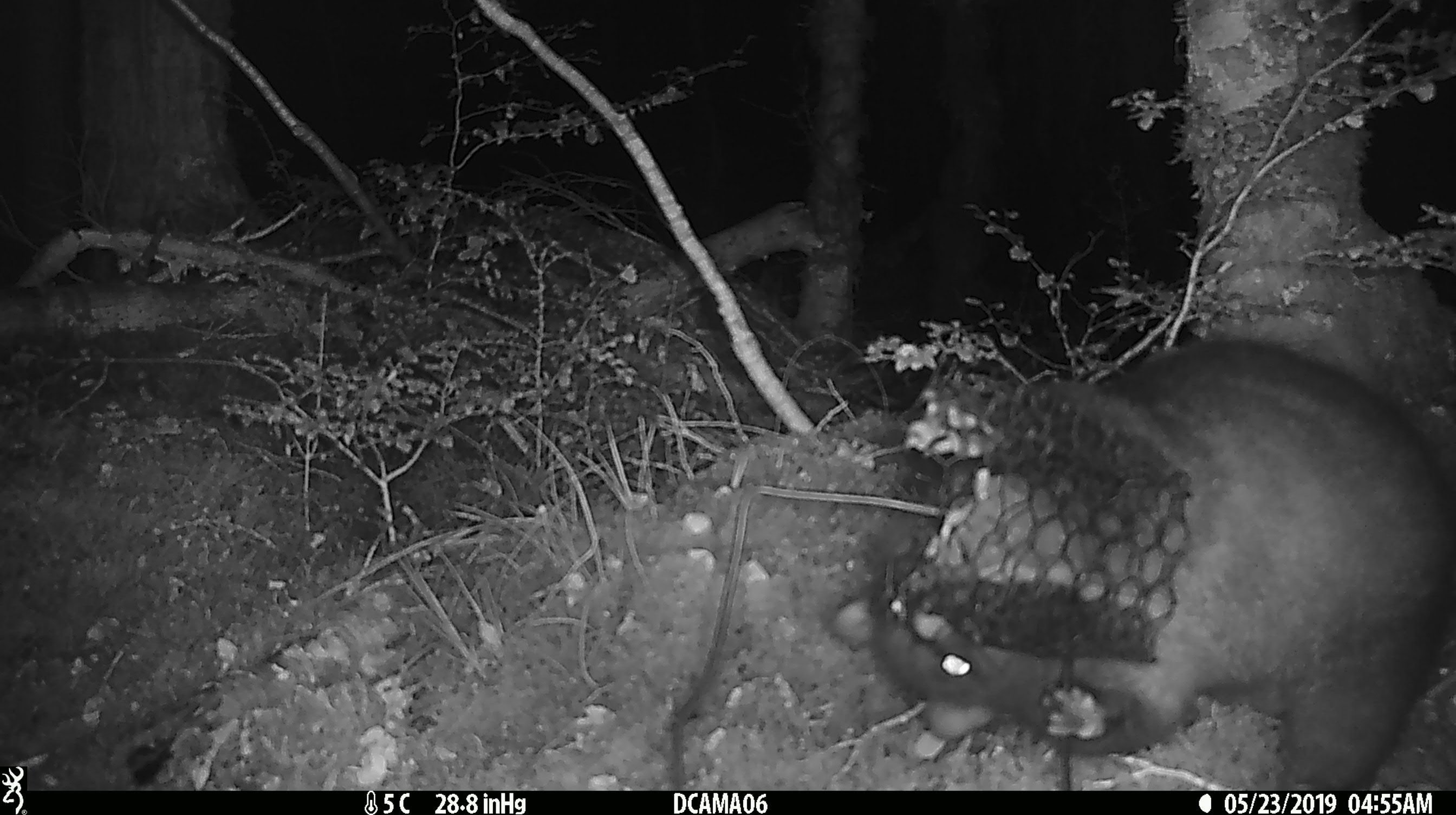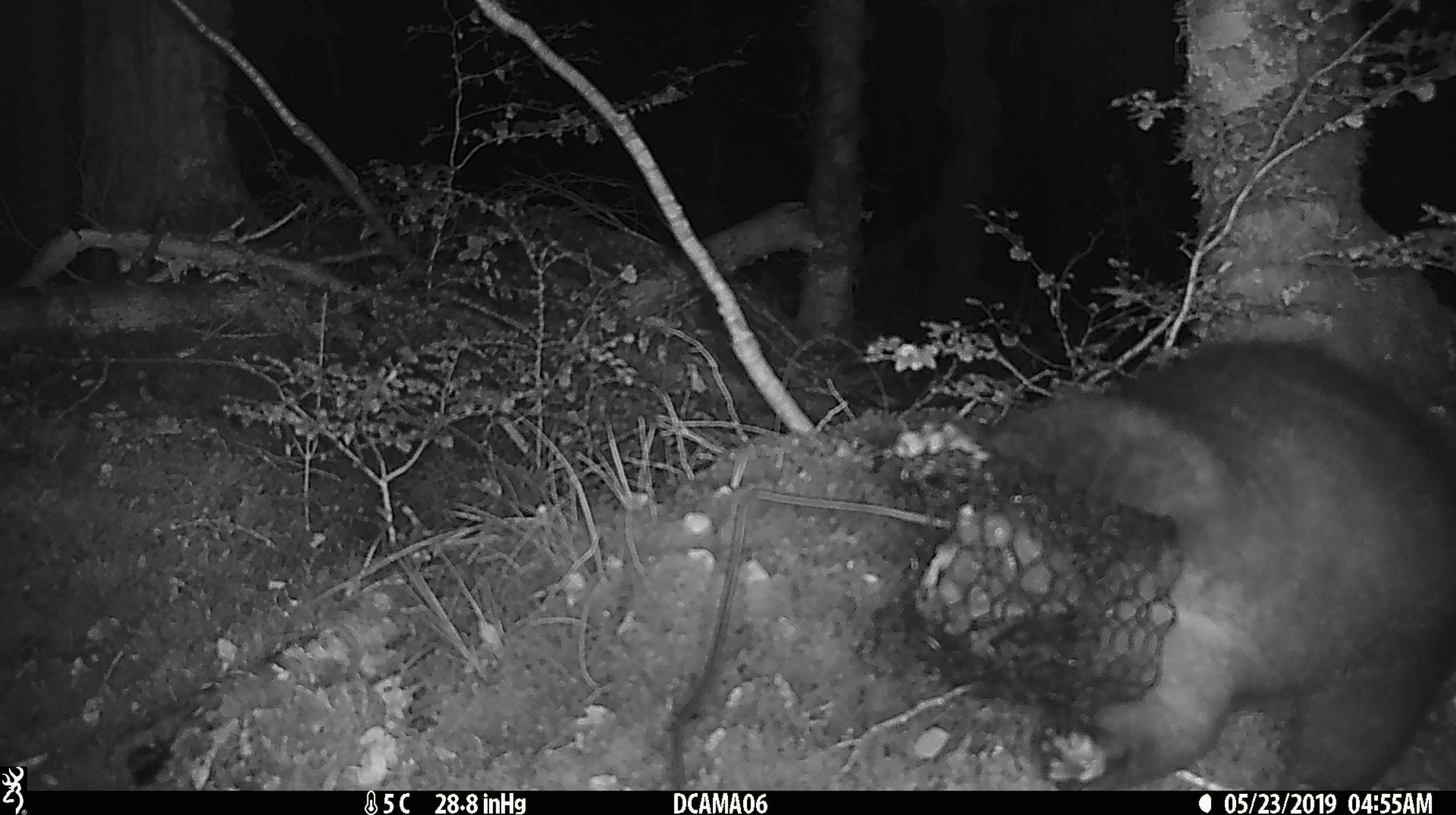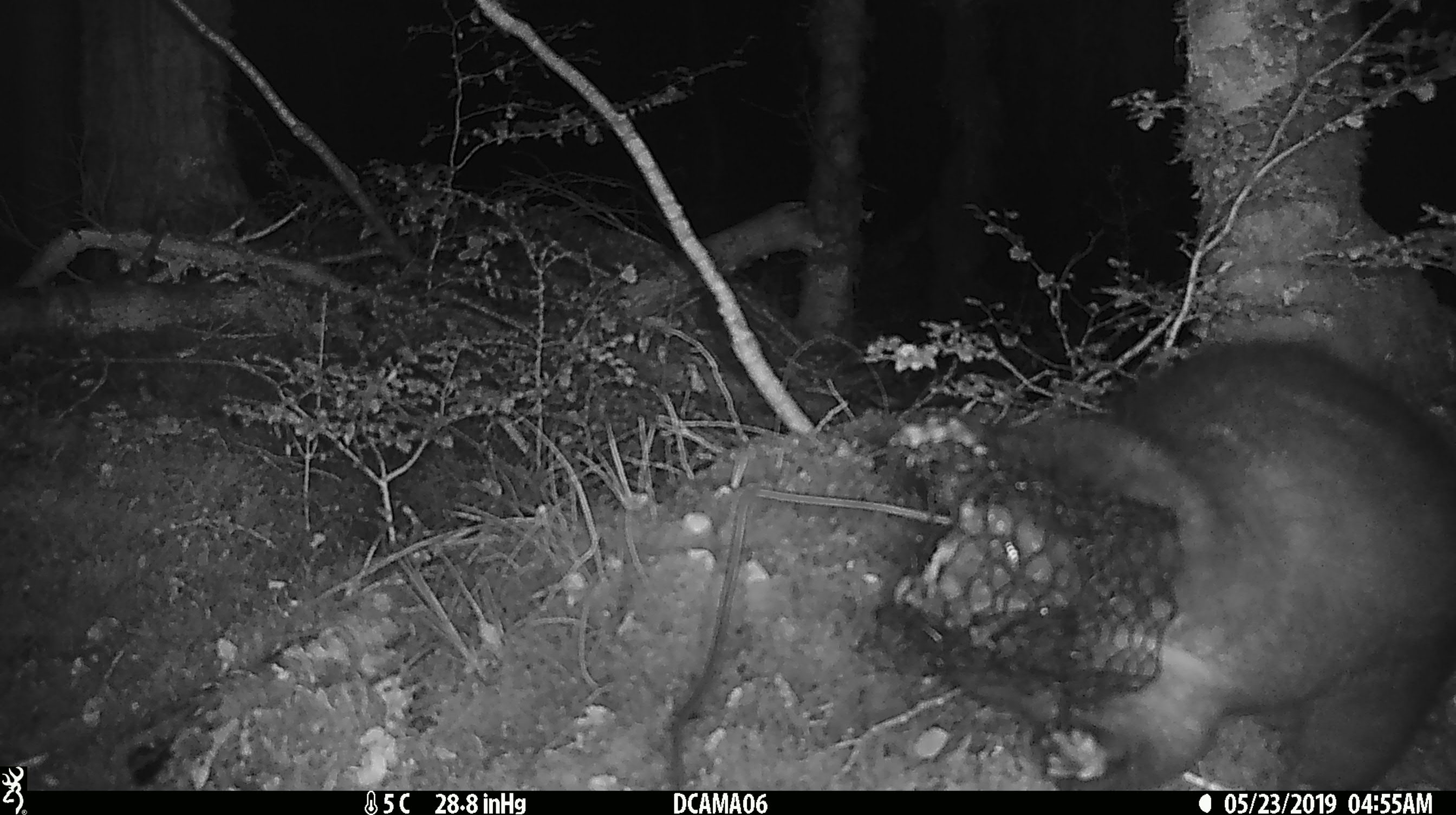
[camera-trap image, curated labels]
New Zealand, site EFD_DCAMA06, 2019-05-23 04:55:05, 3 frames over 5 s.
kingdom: Animalia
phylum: Chordata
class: Mammalia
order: Diprotodontia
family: Phalangeridae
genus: Trichosurus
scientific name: Trichosurus vulpecula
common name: common brushtail possum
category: possum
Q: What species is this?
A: Possum (common brushtail possum) (Trichosurus vulpecula).